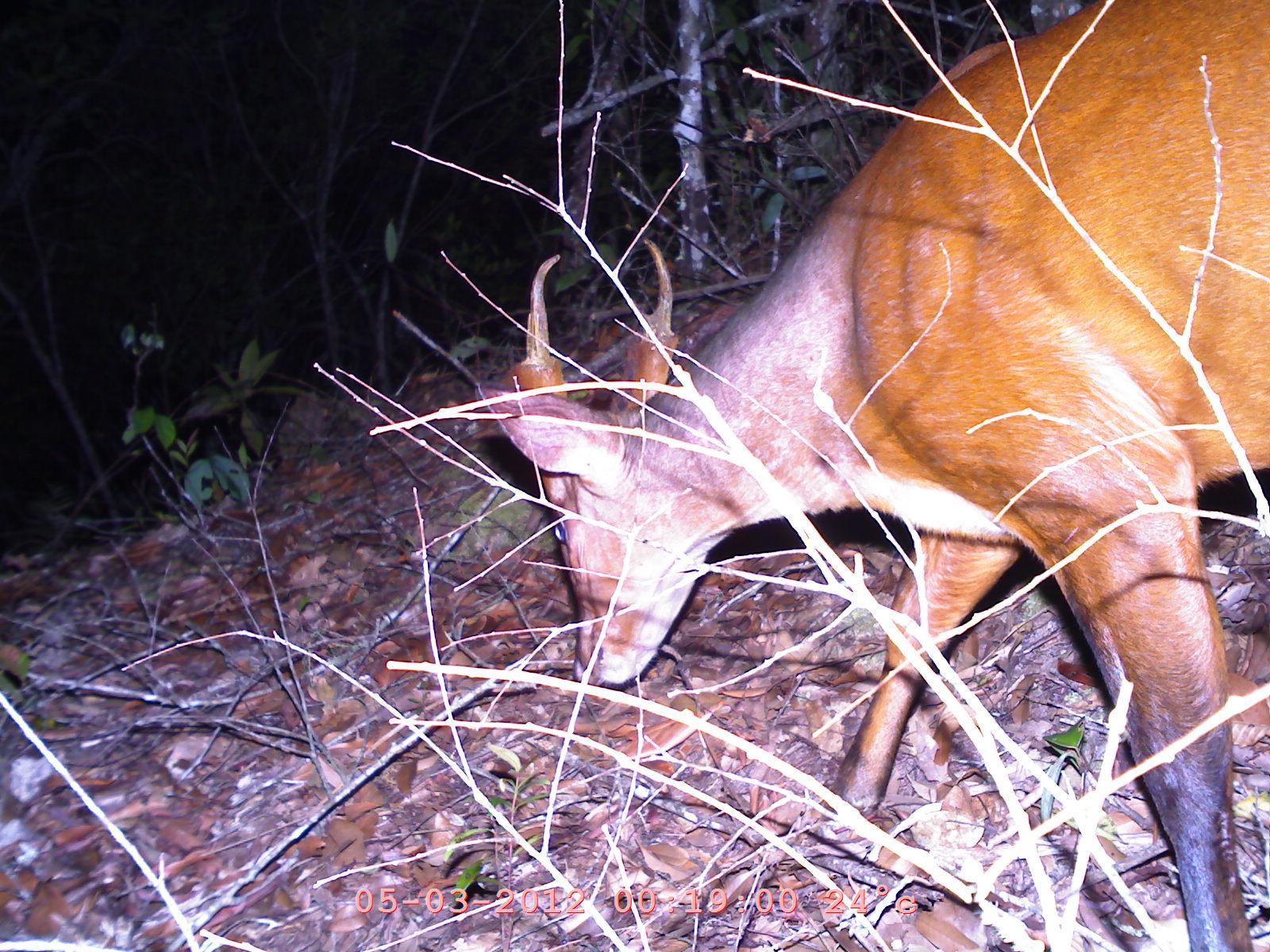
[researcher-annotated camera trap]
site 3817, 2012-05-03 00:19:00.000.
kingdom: Animalia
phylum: Chordata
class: Mammalia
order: Artiodactyla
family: Cervidae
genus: Muntiacus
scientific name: Muntiacus muntjak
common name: southern red muntjac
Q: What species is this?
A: Muntiacus muntjak (southern red muntjac).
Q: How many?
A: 1.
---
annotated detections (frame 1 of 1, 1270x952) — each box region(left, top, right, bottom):
muntiacus muntjak: region(466, 1, 1270, 952)